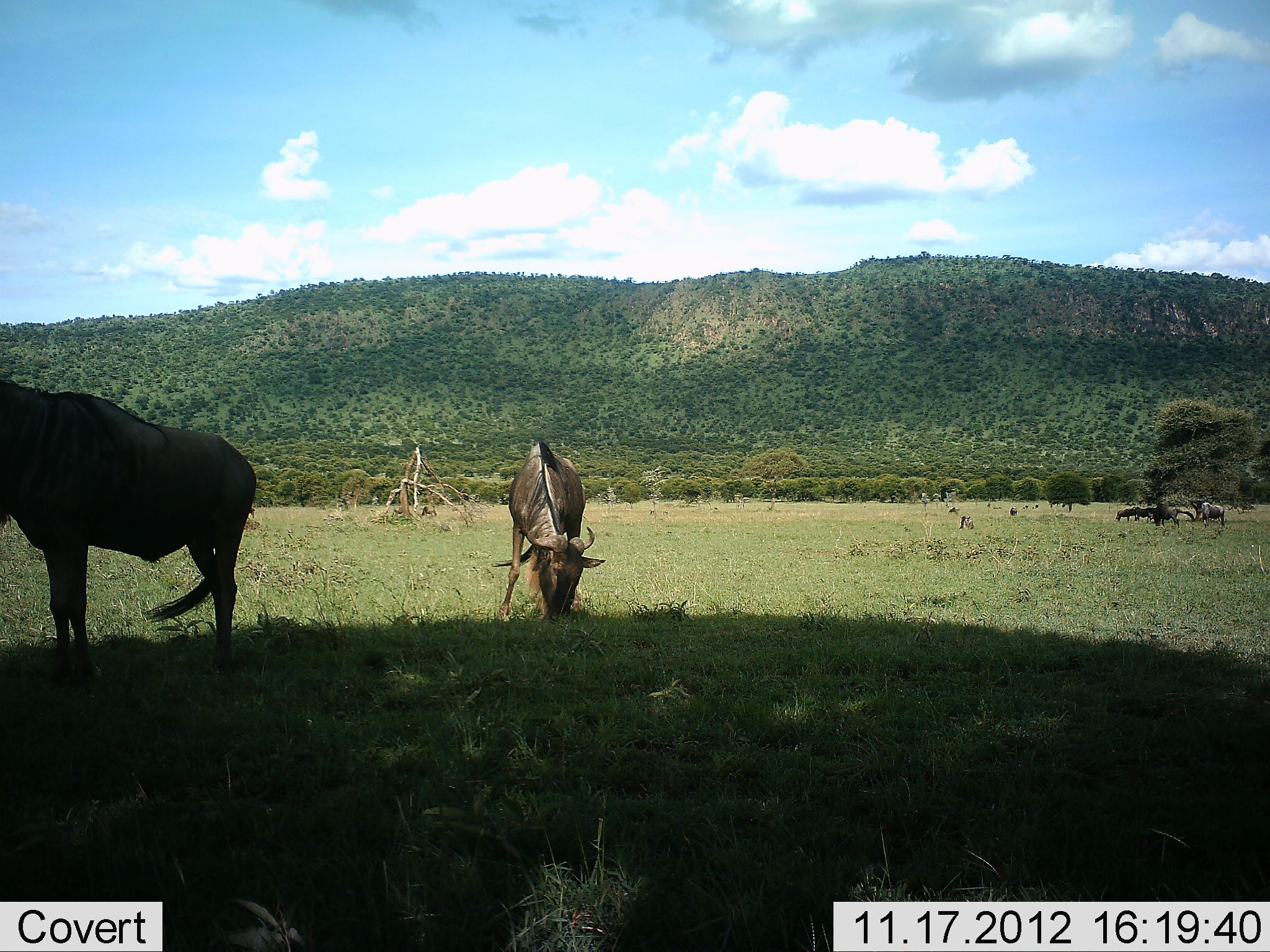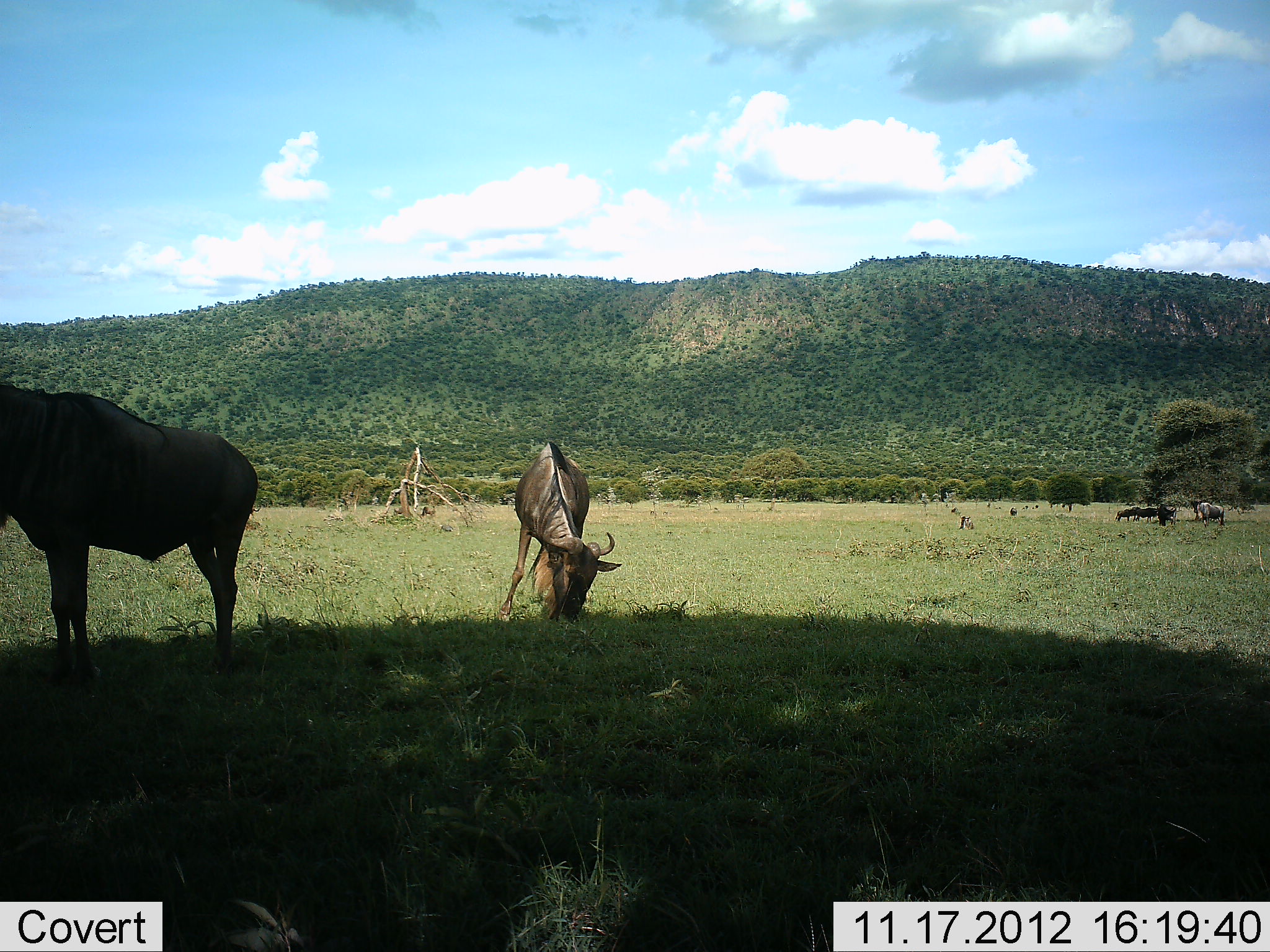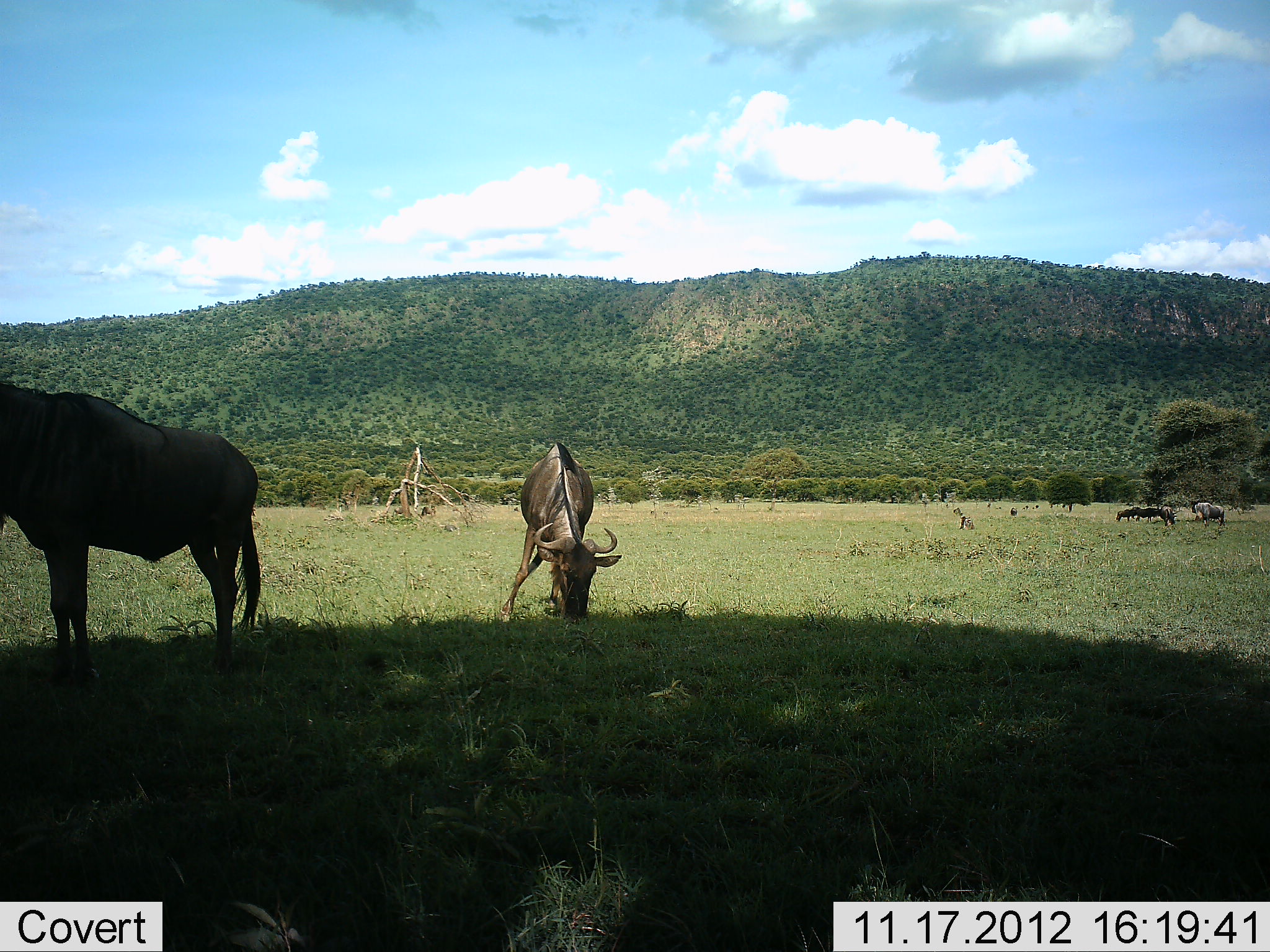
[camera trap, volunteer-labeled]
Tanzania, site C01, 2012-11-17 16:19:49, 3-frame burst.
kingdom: Animalia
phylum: Chordata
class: Mammalia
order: Artiodactyla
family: Bovidae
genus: Connochaetes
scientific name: Connochaetes taurinus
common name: blue wildebeest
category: wildebeest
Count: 5.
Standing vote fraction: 90%.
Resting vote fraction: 20%.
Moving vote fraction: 0%.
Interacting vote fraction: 0%.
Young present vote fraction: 0%.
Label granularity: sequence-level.